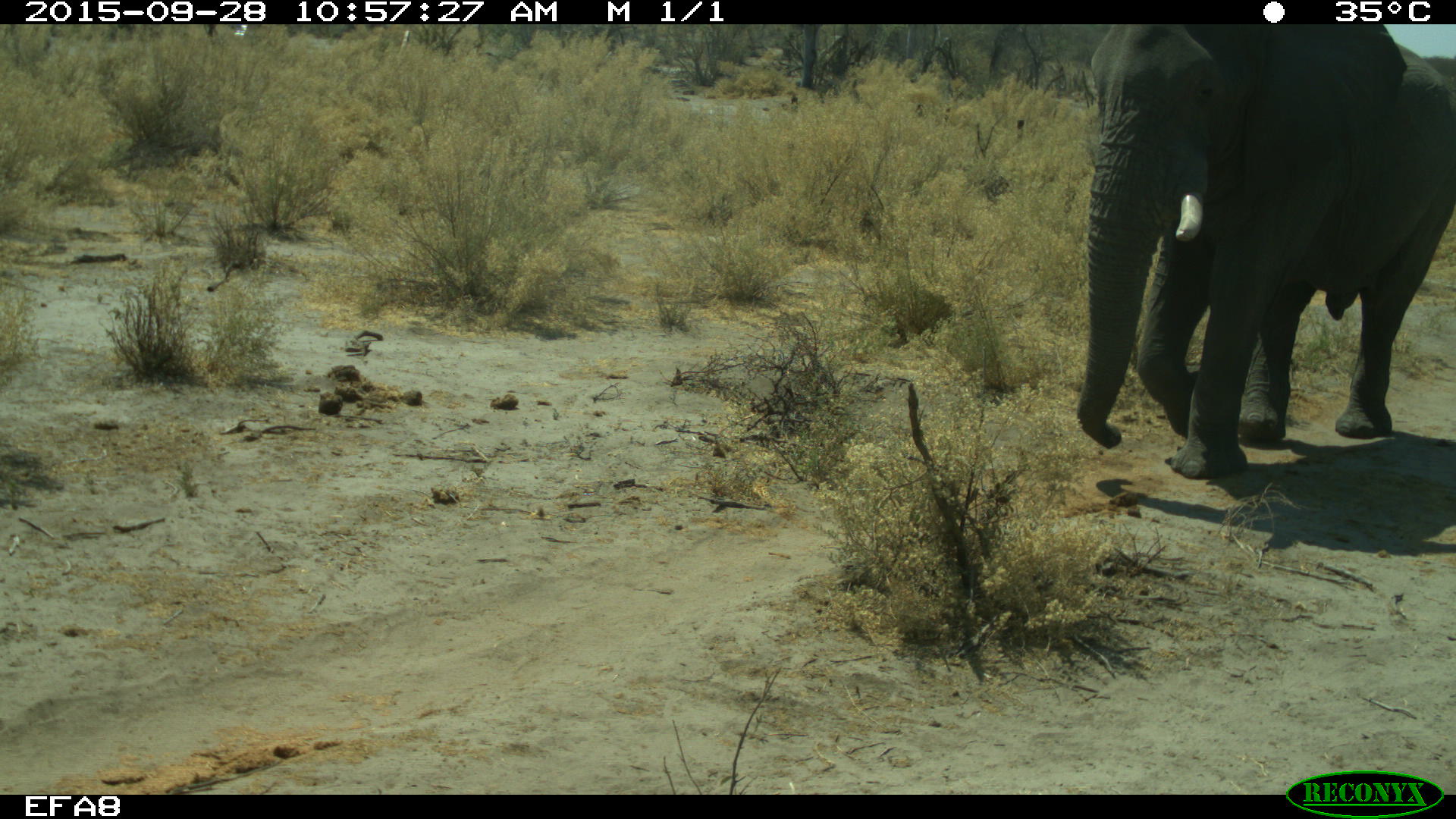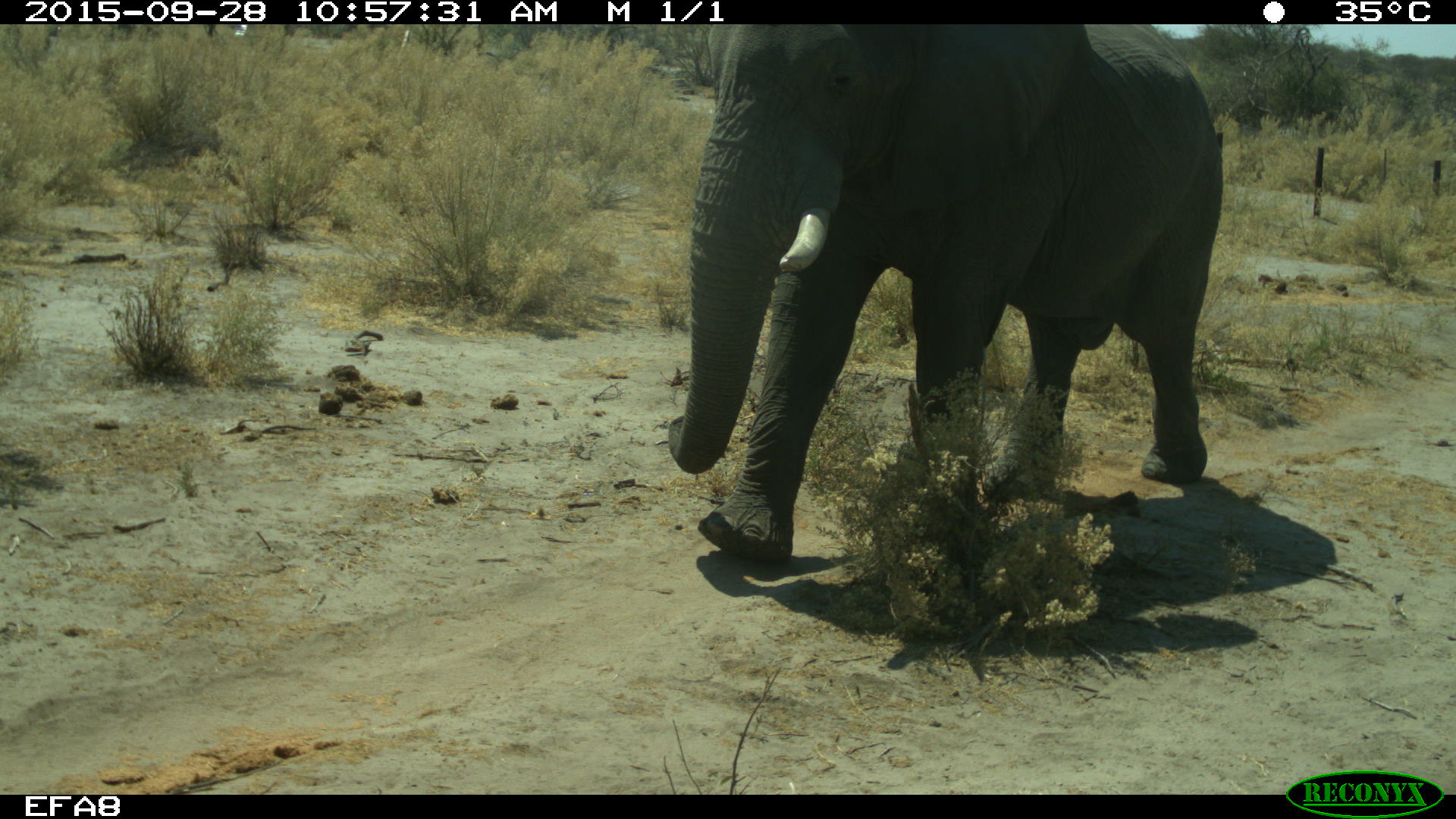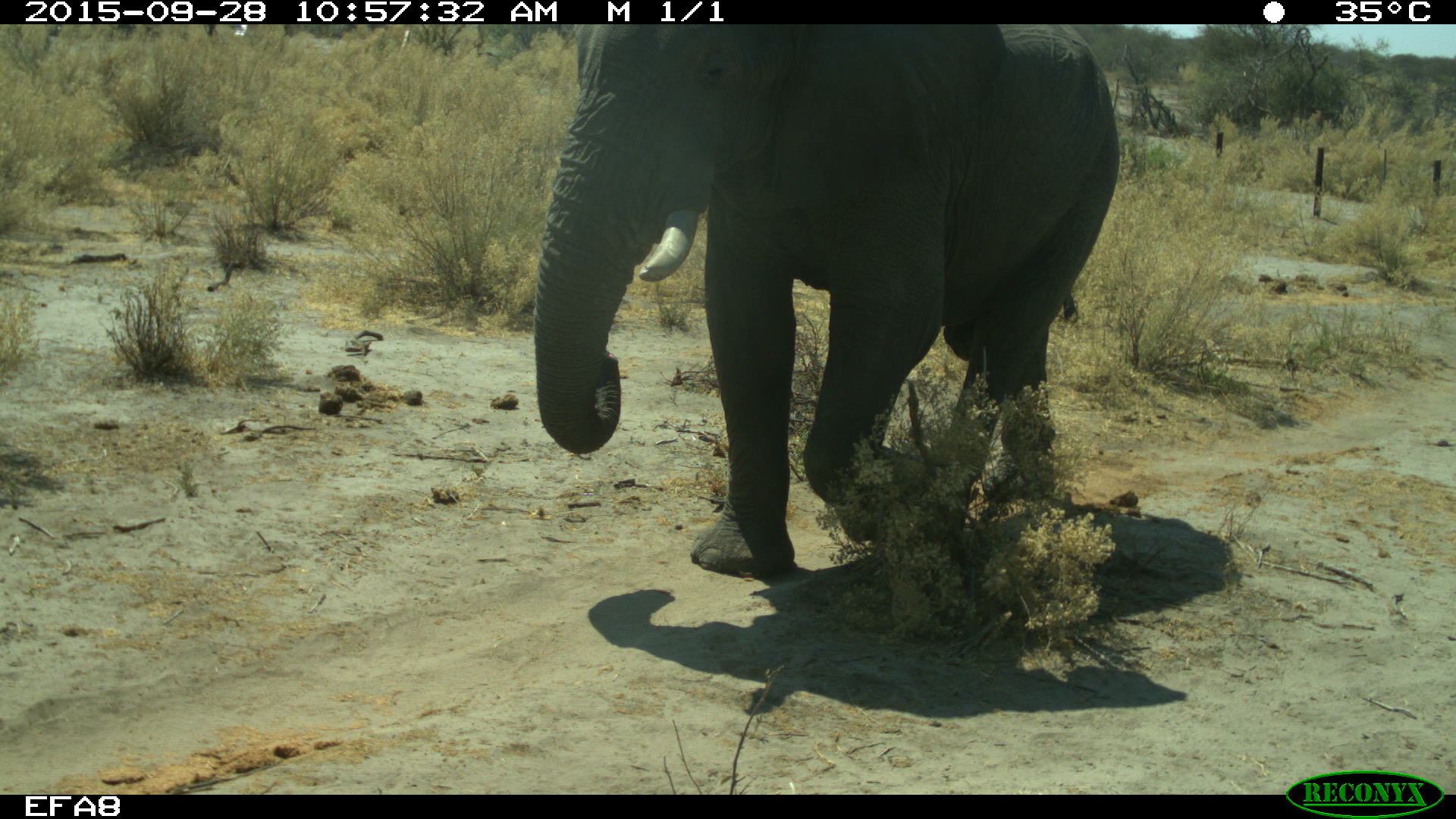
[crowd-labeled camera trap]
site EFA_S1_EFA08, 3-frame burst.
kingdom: Animalia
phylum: Chordata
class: Mammalia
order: Proboscidea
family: Elephantidae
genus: Loxodonta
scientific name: Loxodonta africana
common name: african bush elephant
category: elephant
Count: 1.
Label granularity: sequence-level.